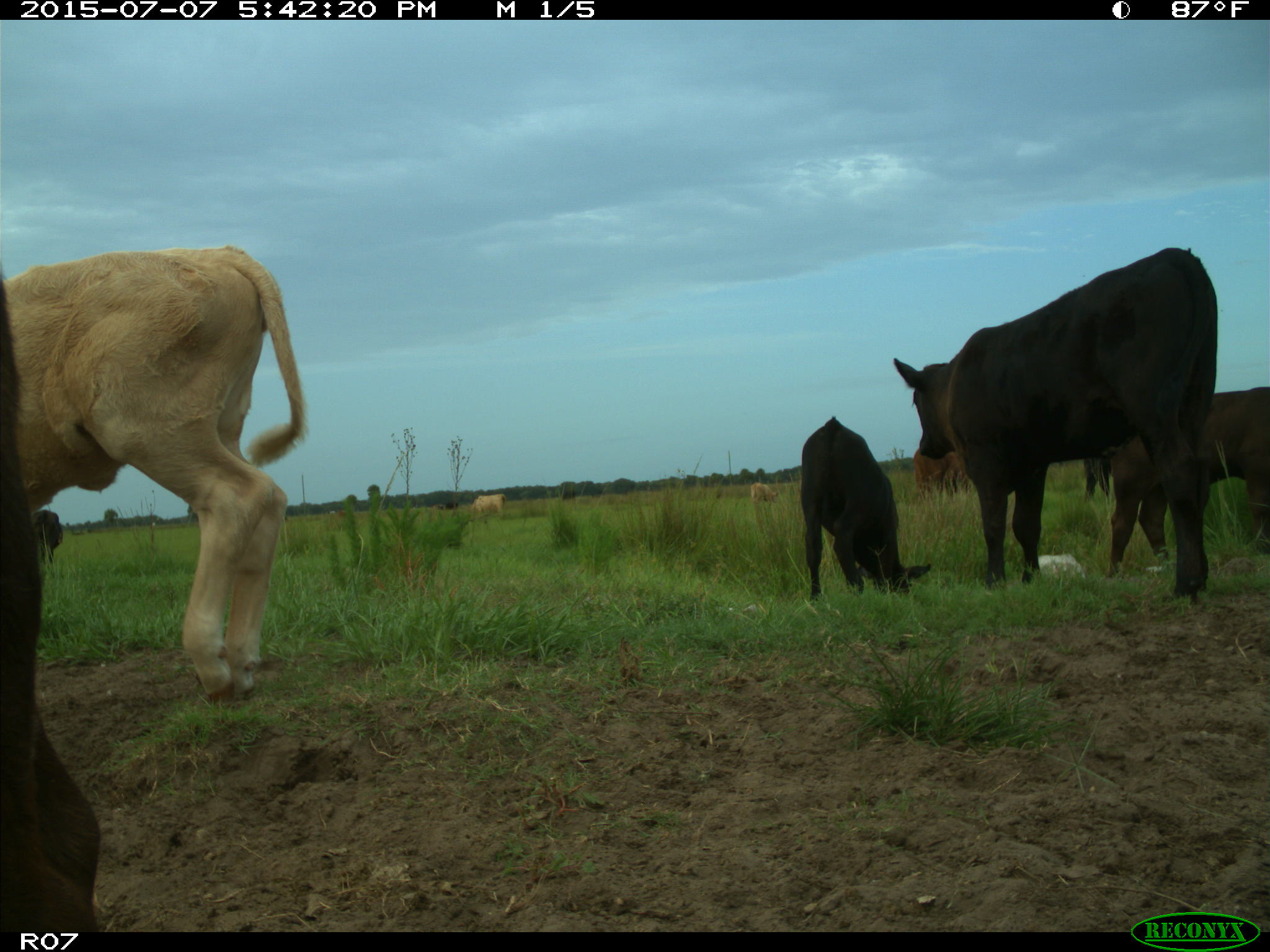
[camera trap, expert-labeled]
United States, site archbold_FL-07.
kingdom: Animalia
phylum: Chordata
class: Mammalia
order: Artiodactyla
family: Bovidae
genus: Bos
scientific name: Bos taurus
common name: domestic cow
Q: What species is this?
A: Bos taurus (domestic cow).